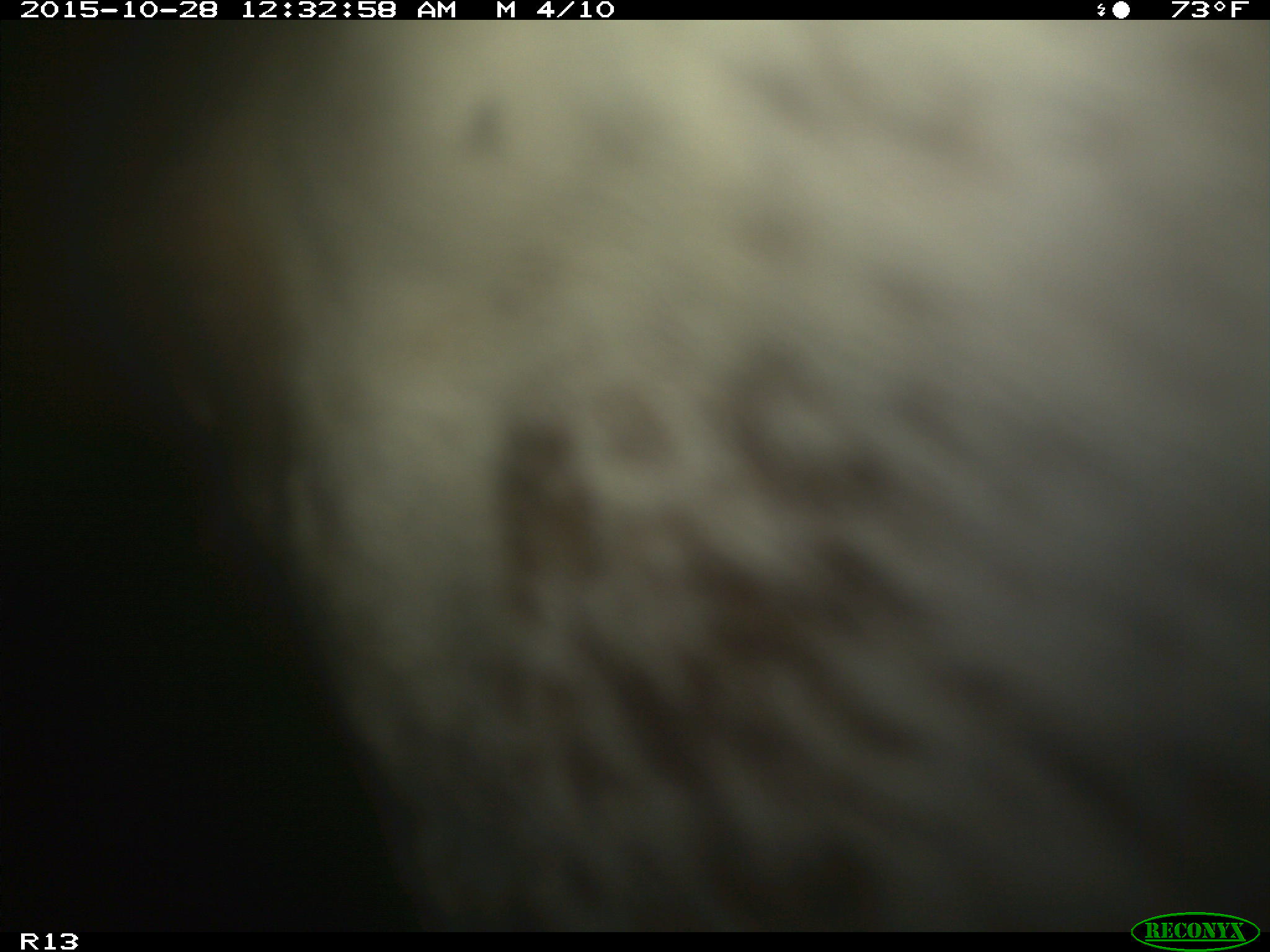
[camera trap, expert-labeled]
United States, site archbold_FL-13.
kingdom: Animalia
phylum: Chordata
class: Mammalia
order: Artiodactyla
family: Bovidae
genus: Bos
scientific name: Bos taurus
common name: domestic cow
Bos taurus (domestic cow).